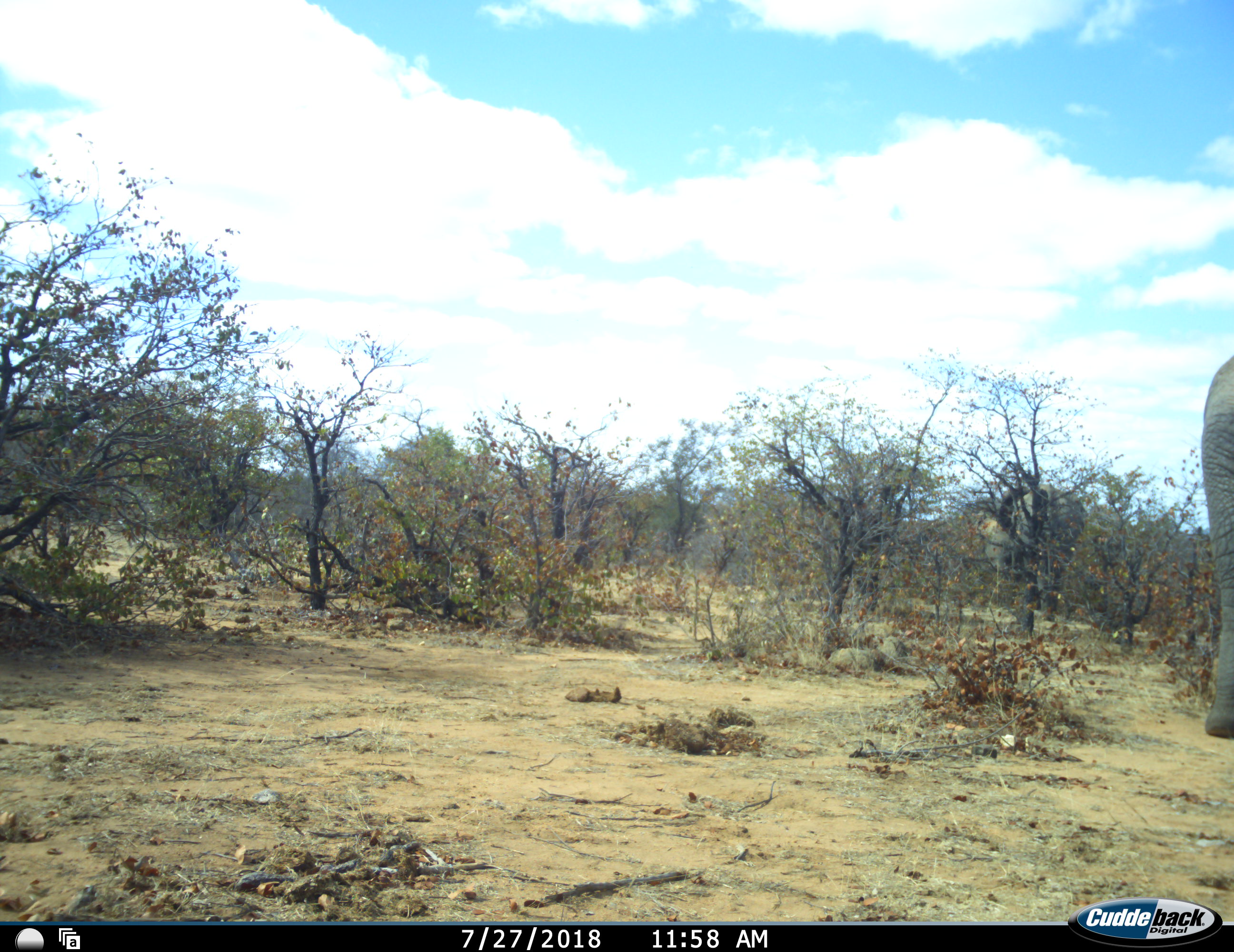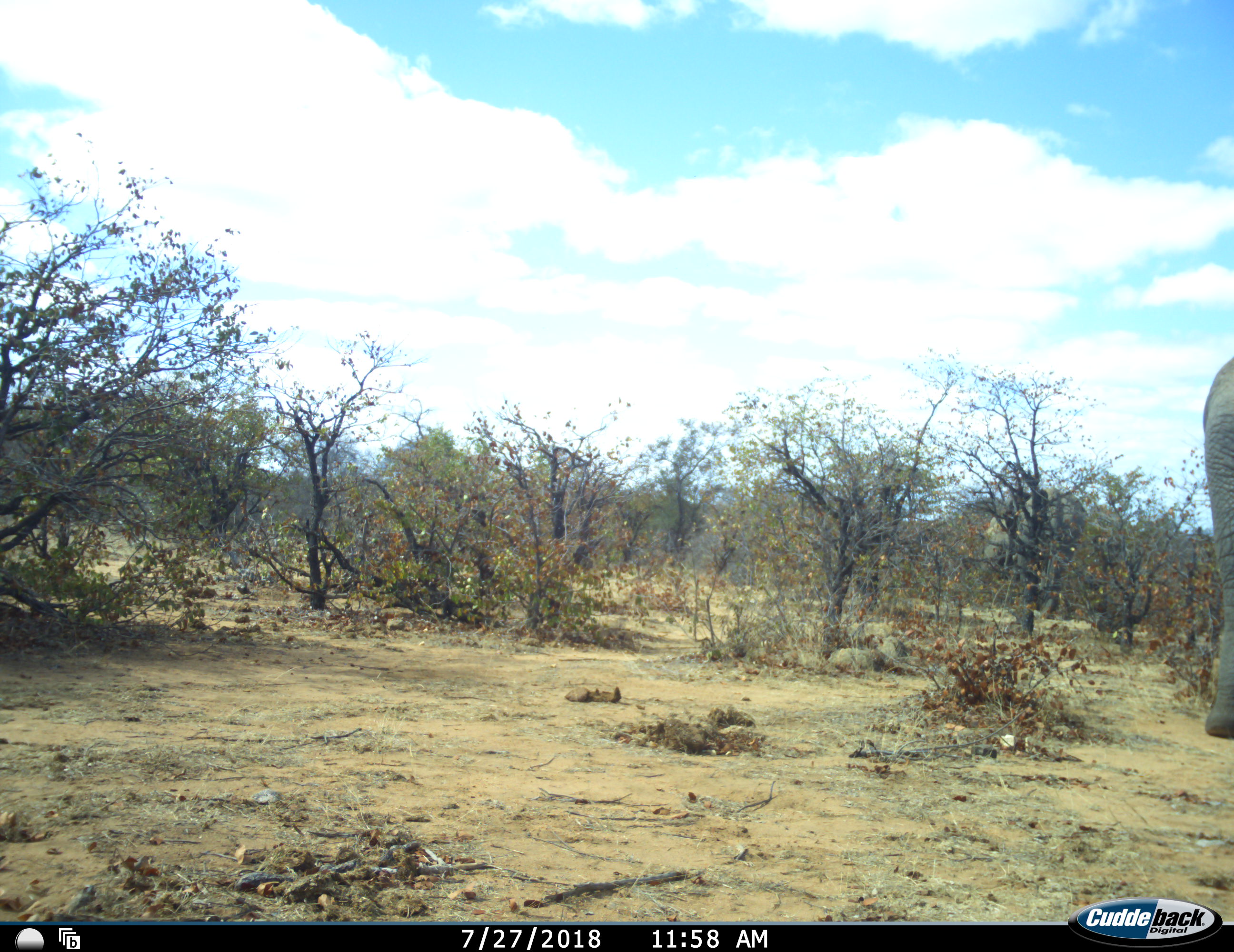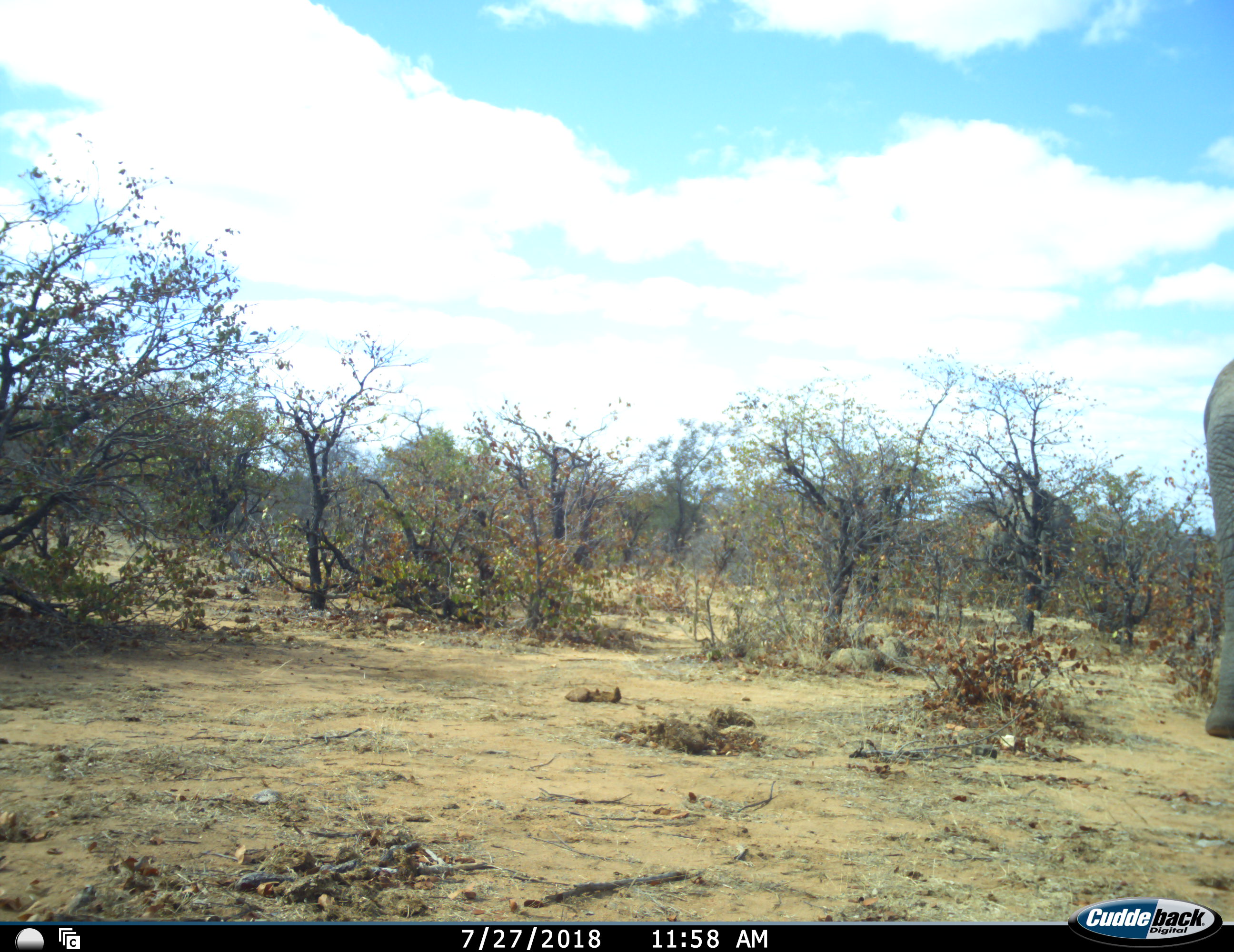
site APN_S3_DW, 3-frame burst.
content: unidentified animal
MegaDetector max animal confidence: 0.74